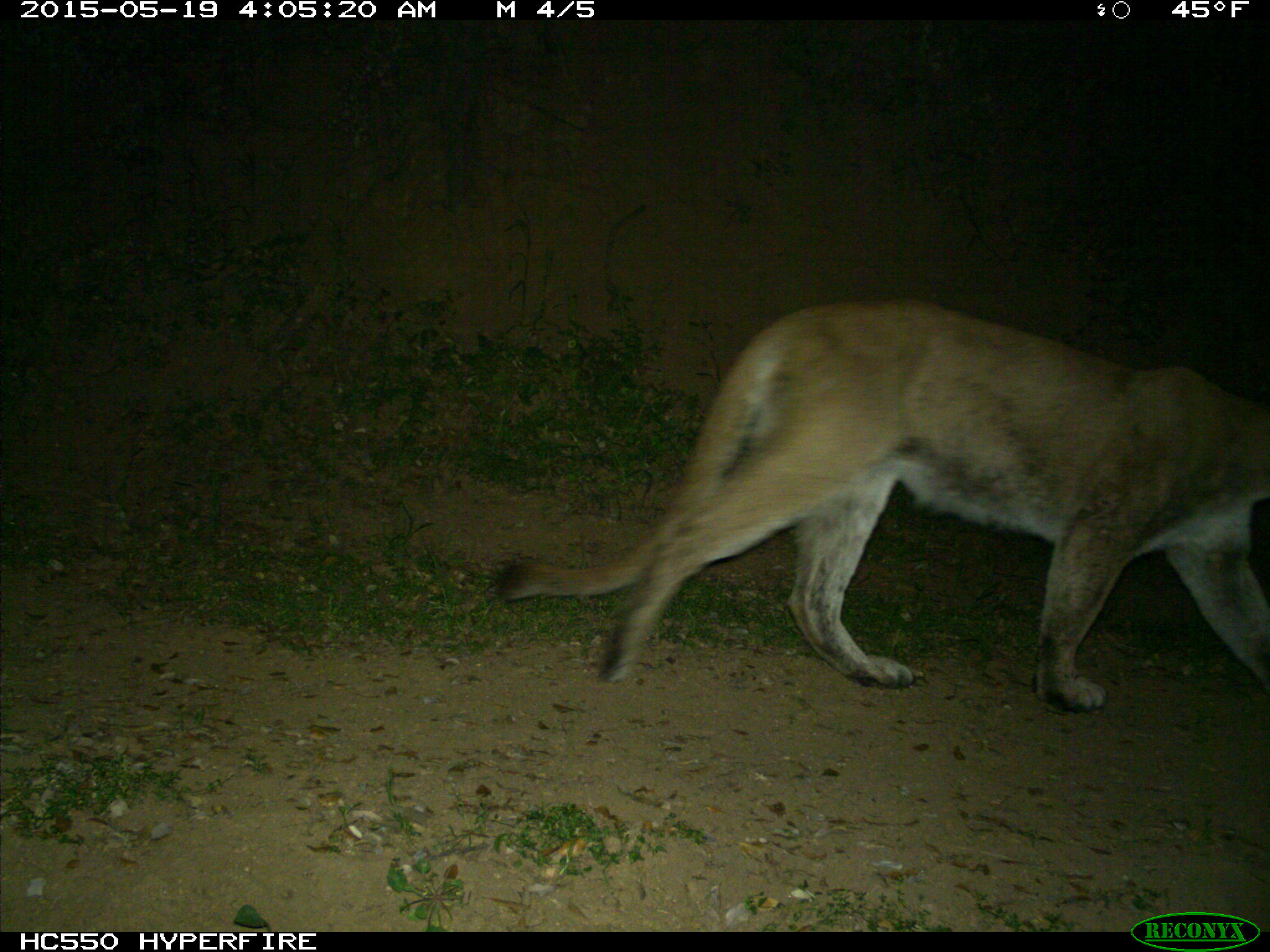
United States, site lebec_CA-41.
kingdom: Animalia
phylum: Chordata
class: Mammalia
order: Carnivora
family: Felidae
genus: Puma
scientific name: Puma concolor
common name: mountain lion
Puma concolor (mountain lion).